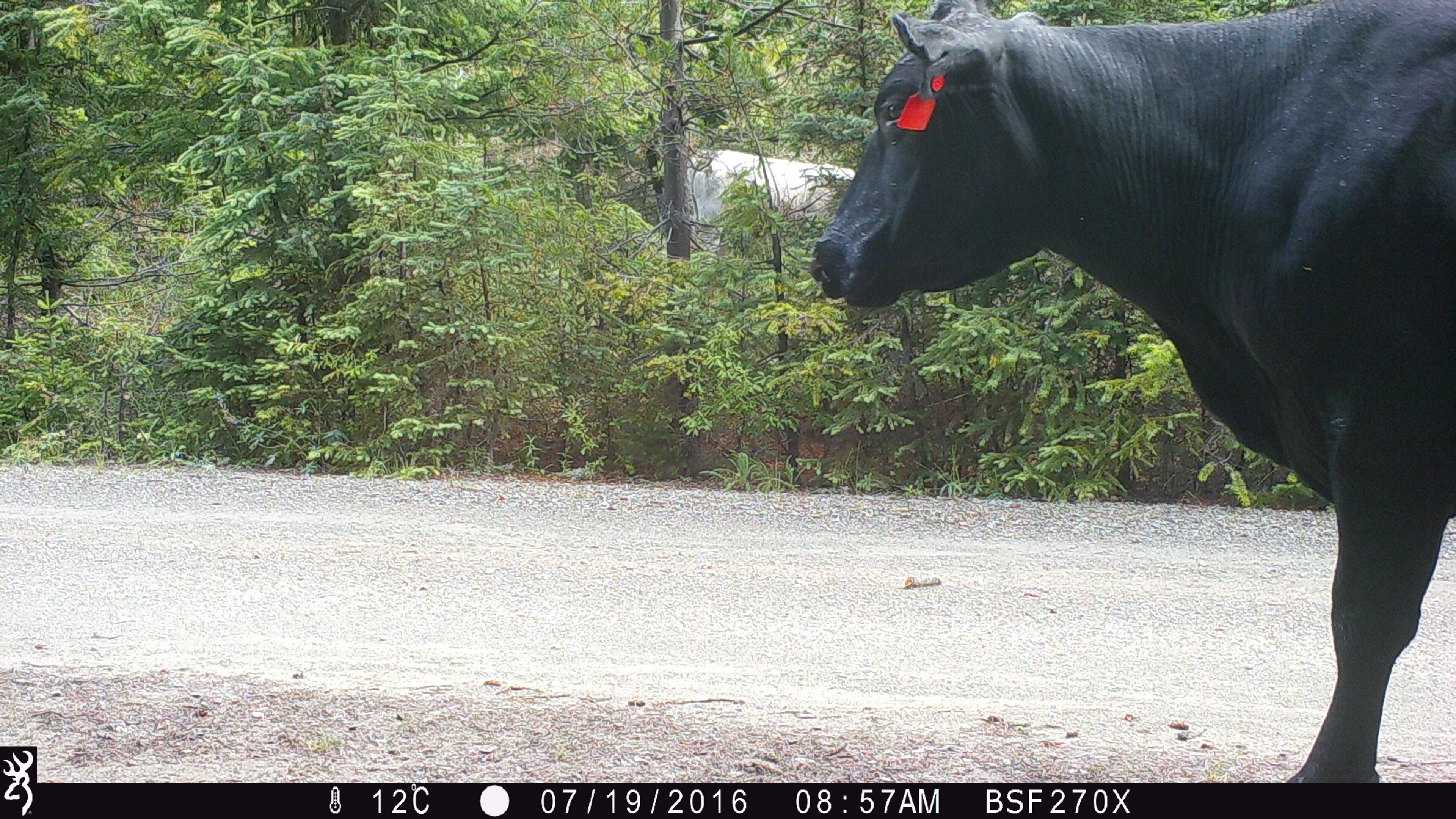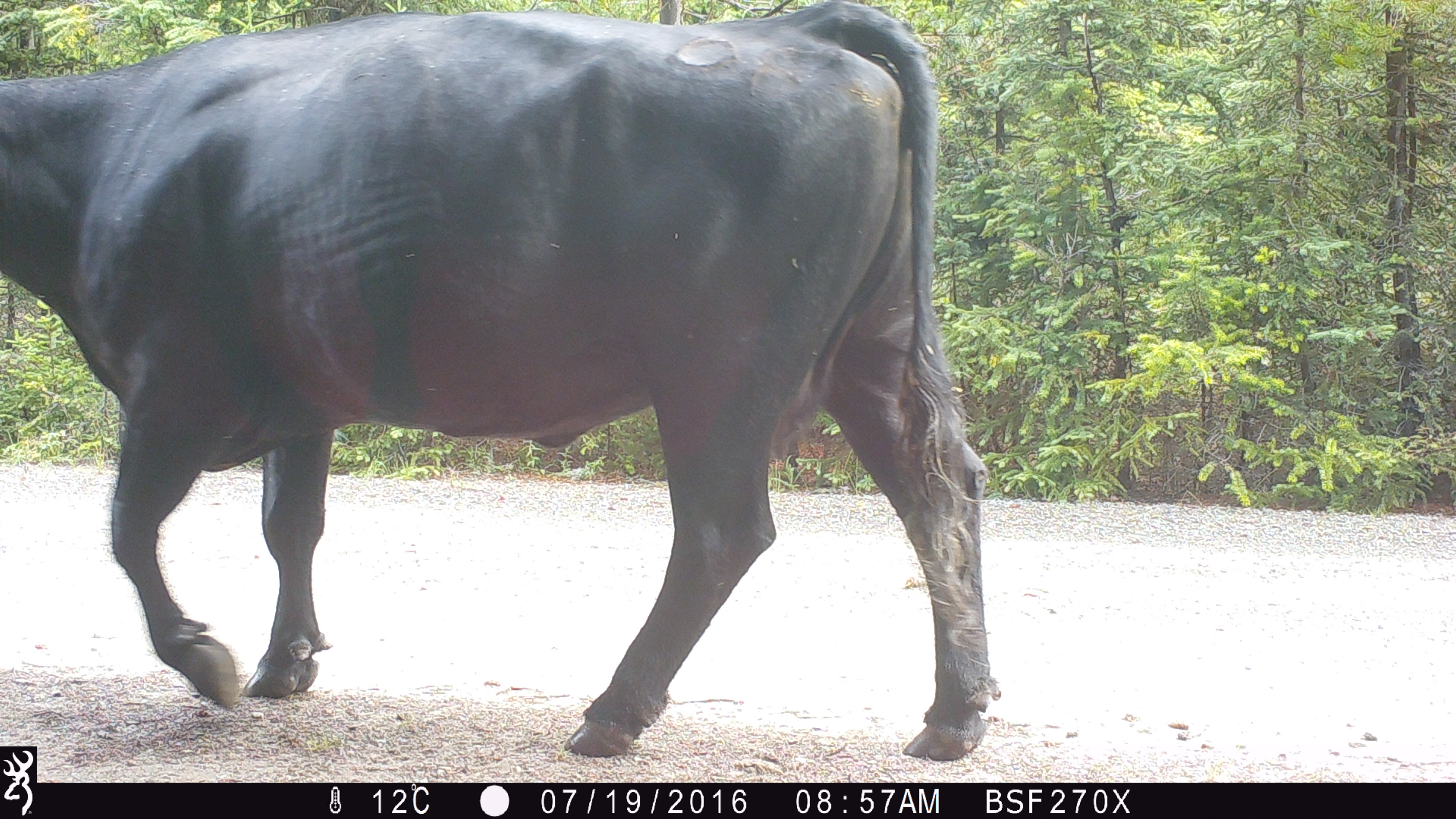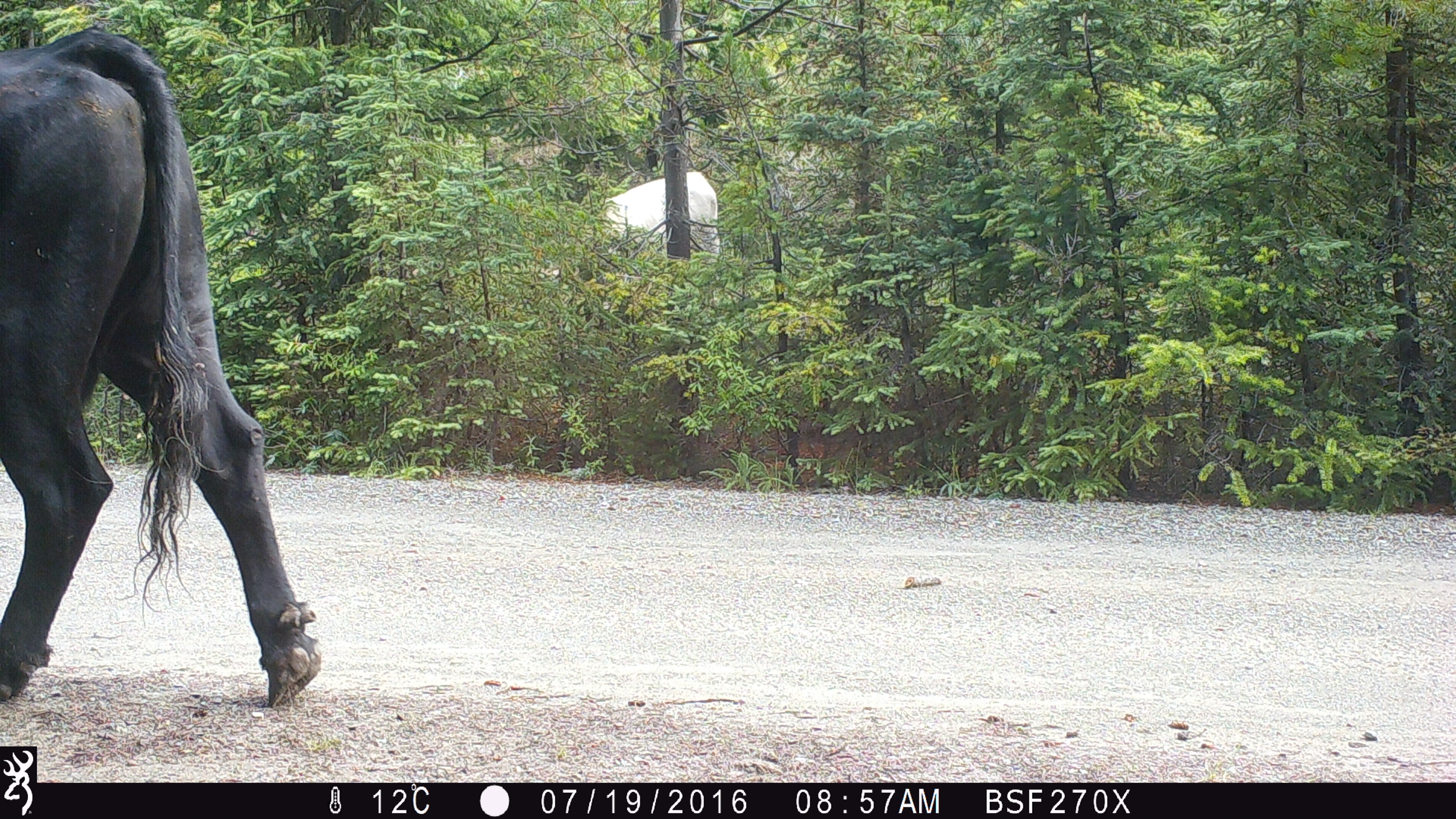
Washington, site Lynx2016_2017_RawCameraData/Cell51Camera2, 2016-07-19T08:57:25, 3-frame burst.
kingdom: Animalia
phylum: Chordata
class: Mammalia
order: Artiodactyla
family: Bovidae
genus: Bos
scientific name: Bos taurus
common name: domestic cattle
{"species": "domestic cattle (Bos taurus)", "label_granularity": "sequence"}